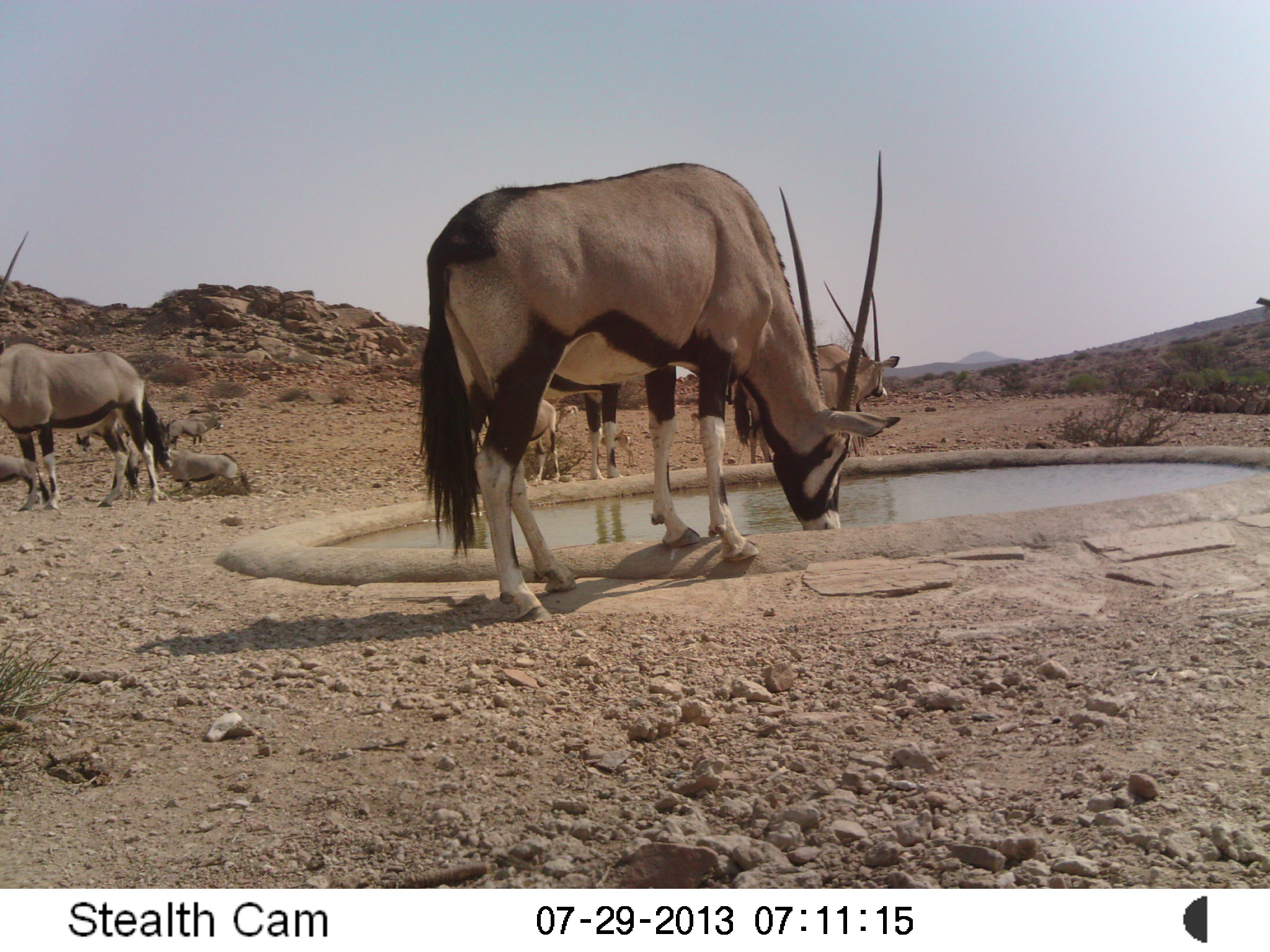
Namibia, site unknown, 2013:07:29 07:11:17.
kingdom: Animalia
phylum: Chordata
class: Mammalia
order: Artiodactyla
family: Bovidae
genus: Oryx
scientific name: Oryx gazella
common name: gemsbok